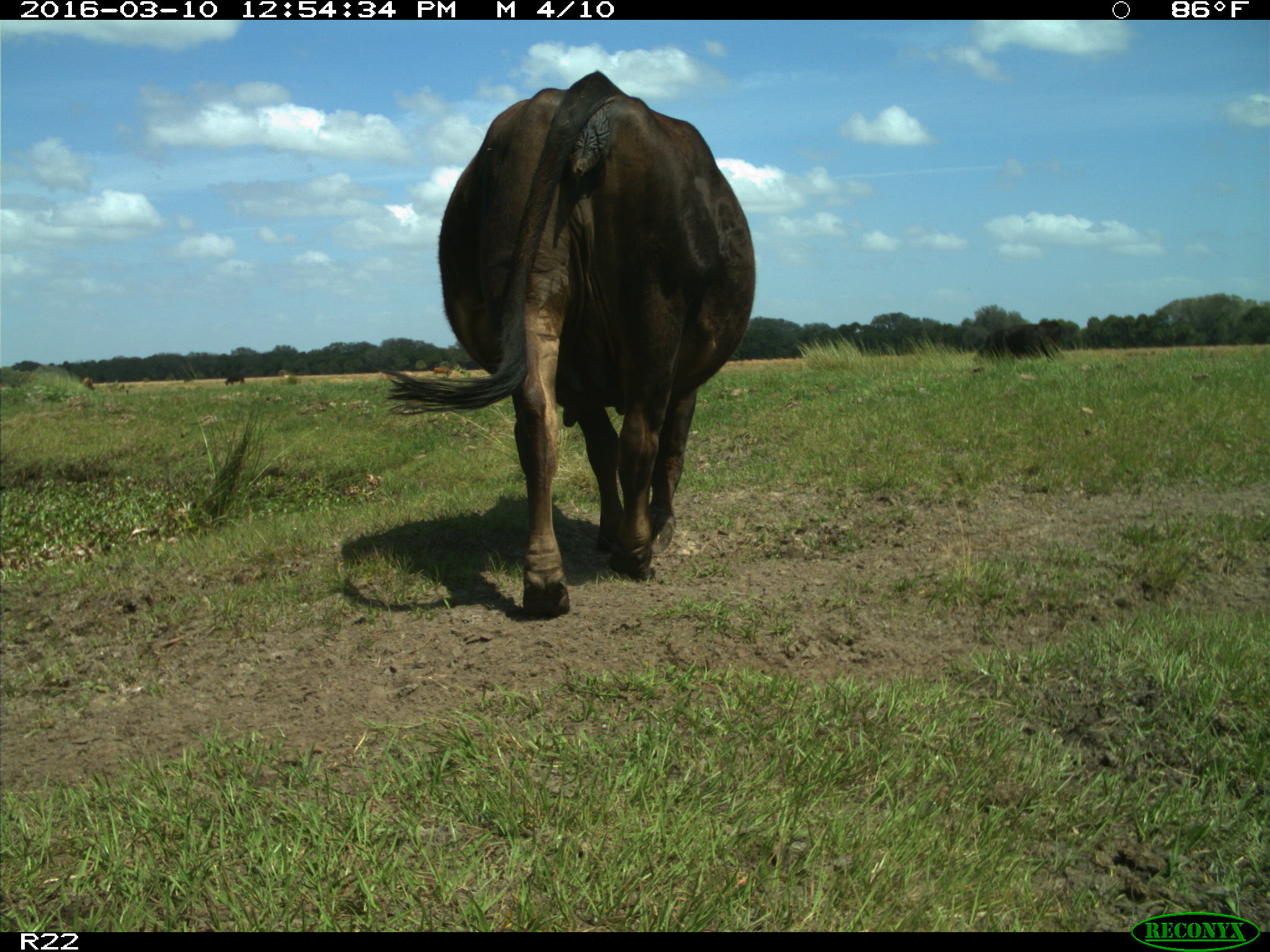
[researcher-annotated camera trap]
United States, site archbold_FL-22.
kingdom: Animalia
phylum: Chordata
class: Mammalia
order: Artiodactyla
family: Bovidae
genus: Bos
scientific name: Bos taurus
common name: domestic cow